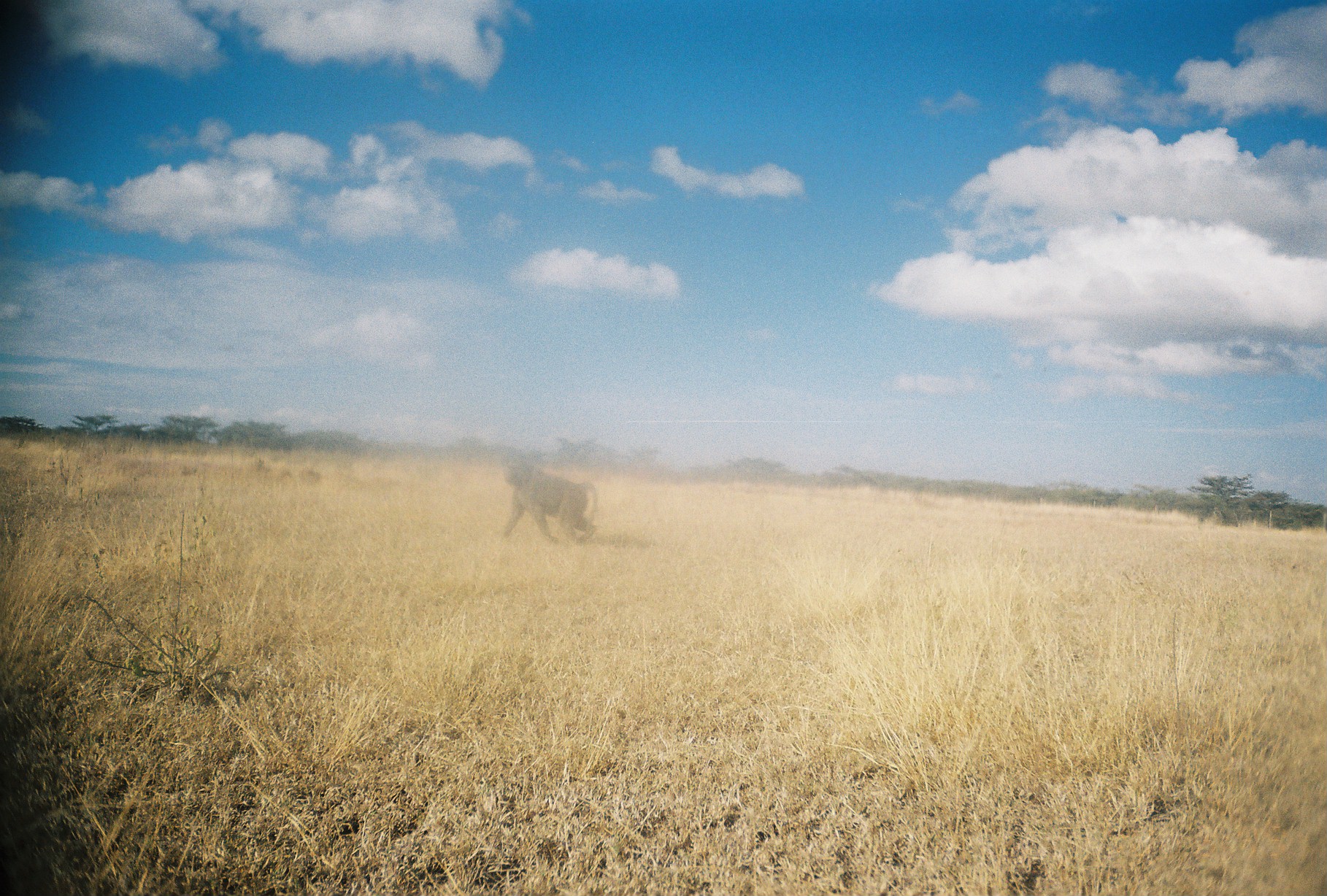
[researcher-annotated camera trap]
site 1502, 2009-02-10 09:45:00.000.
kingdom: Animalia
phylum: Chordata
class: Mammalia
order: Primates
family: Cercopithecidae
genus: Papio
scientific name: Papio anubis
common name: olive baboon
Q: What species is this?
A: Papio anubis (olive baboon).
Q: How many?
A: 1.